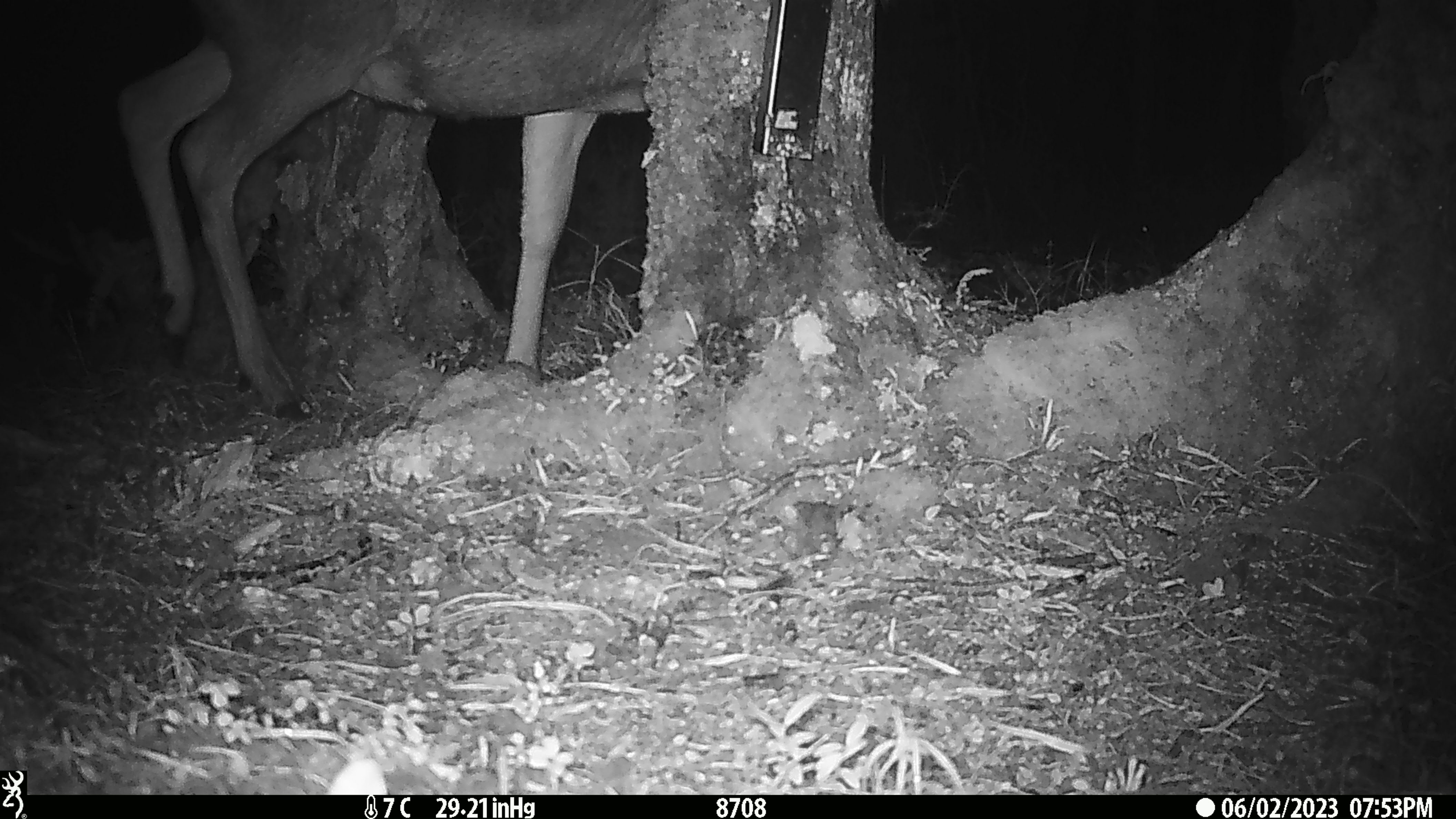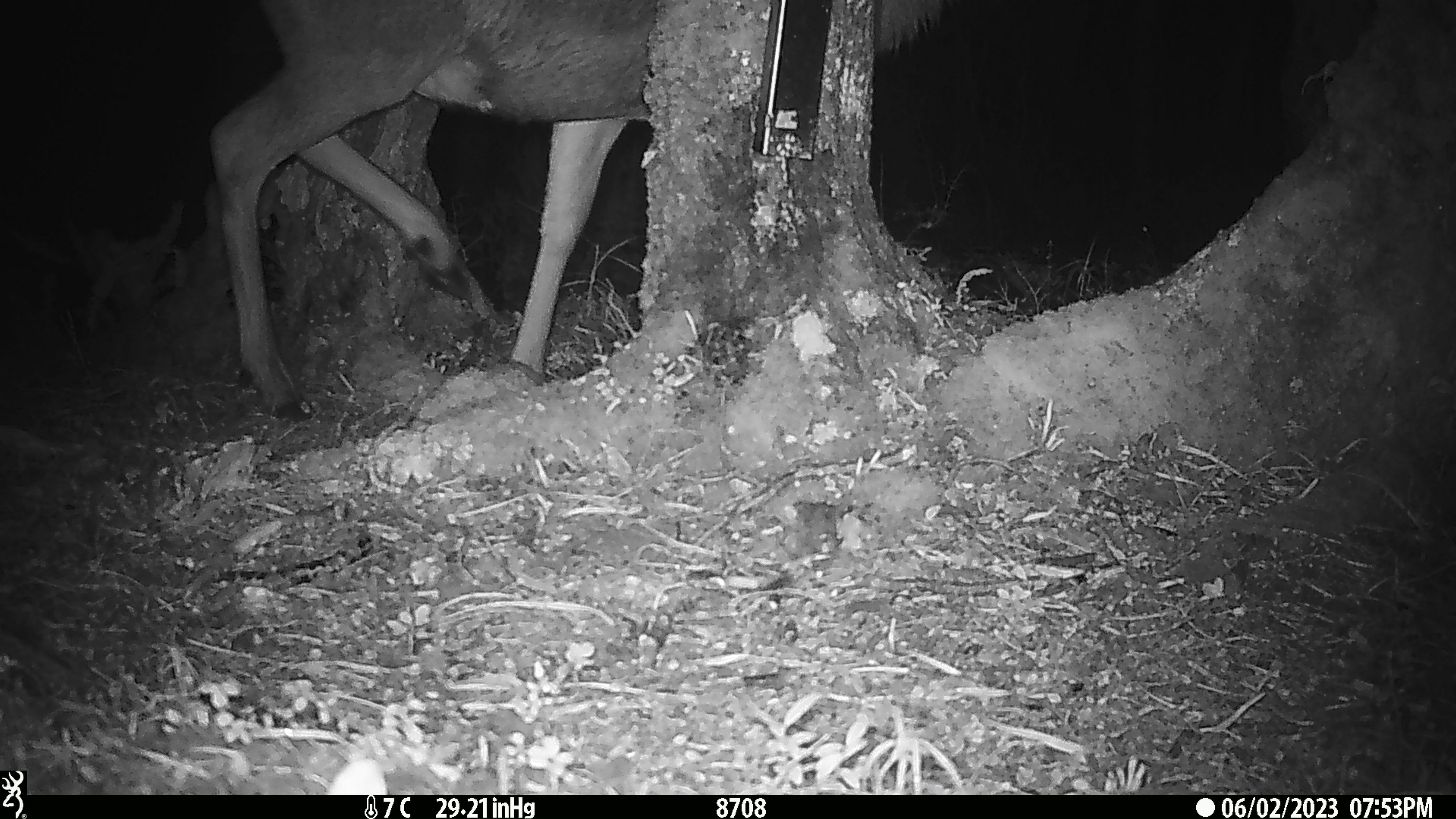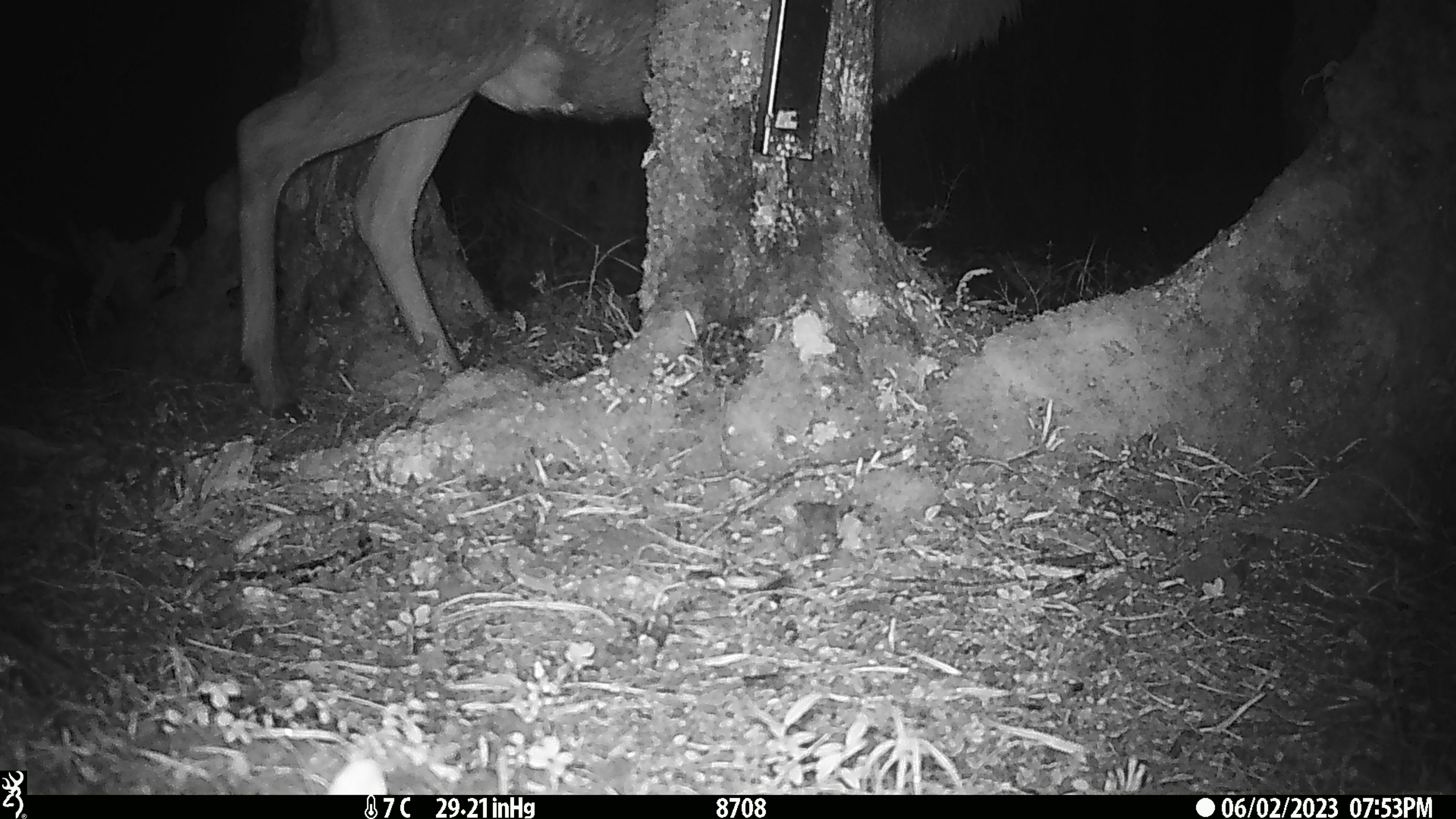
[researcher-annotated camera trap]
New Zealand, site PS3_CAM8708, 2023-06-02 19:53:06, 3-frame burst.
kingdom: Animalia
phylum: Chordata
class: Mammalia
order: Artiodactyla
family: Cervidae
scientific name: Cervidae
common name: deer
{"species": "deer (Cervidae)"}